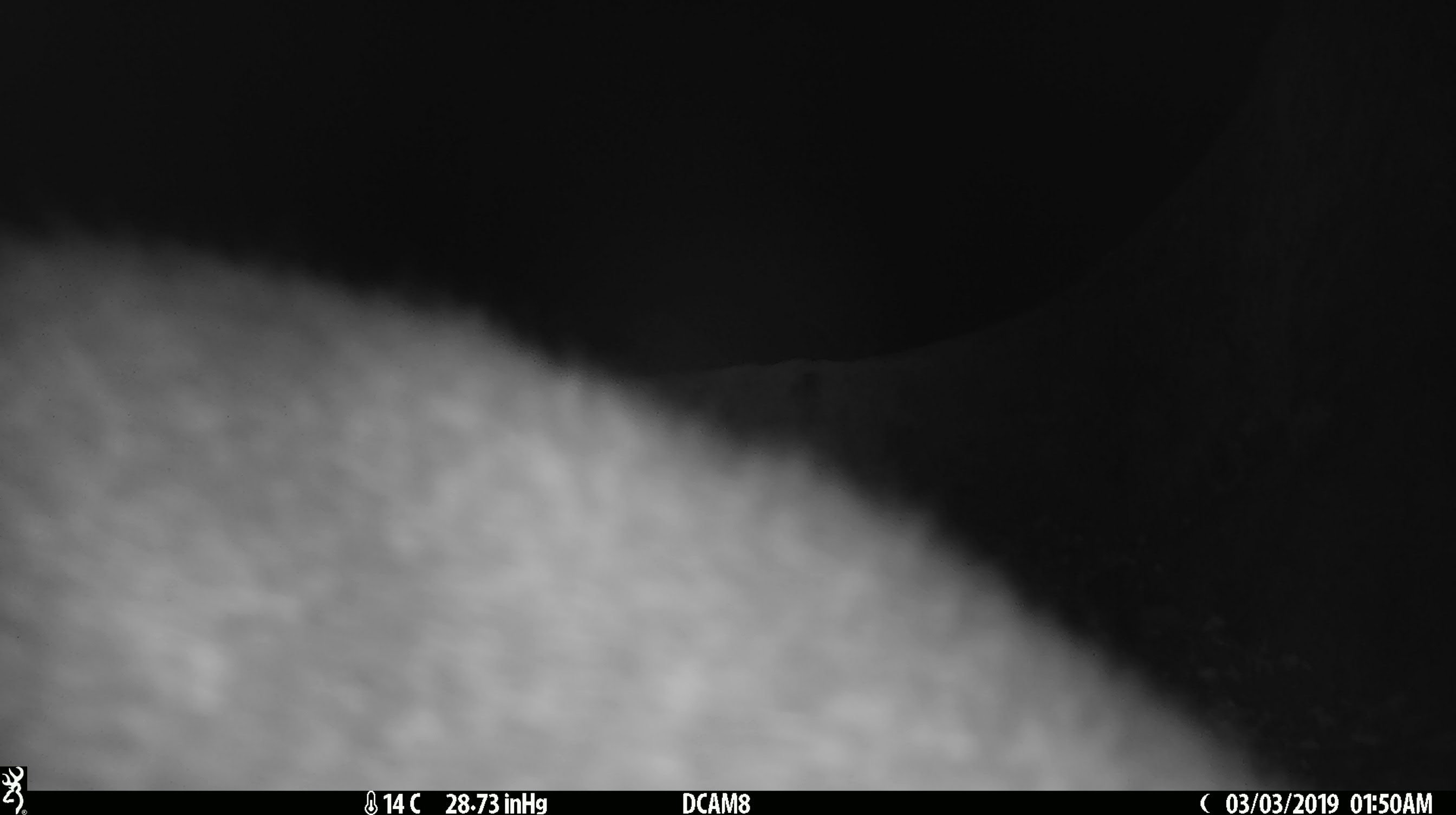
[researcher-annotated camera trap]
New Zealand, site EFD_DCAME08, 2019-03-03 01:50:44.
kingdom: Animalia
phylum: Chordata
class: Mammalia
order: Diprotodontia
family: Phalangeridae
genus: Trichosurus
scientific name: Trichosurus vulpecula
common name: common brushtail possum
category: possum